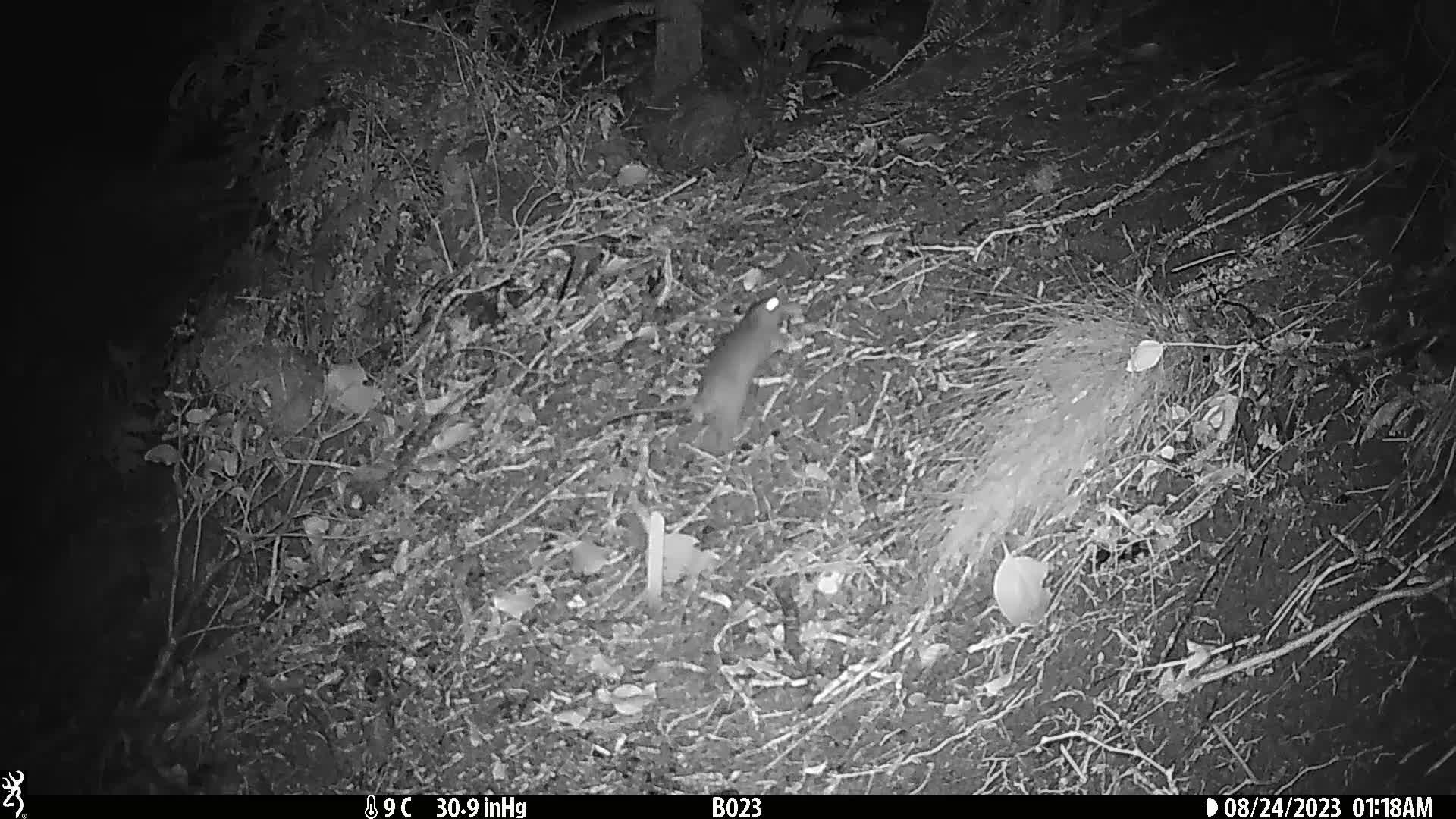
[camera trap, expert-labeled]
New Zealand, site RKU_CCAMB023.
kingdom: Animalia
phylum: Chordata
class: Mammalia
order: Rodentia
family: Muridae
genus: Rattus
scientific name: Rattus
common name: rat